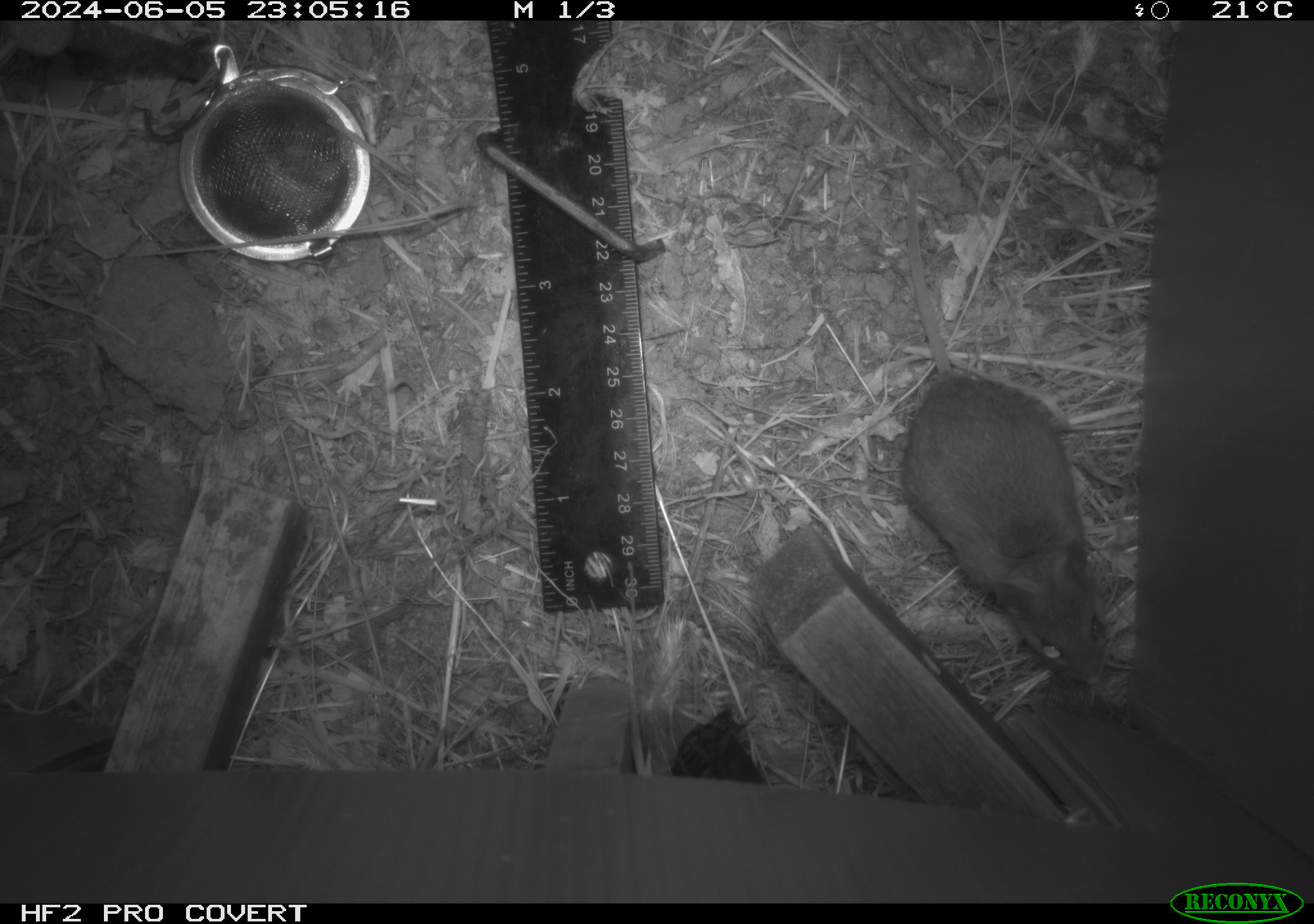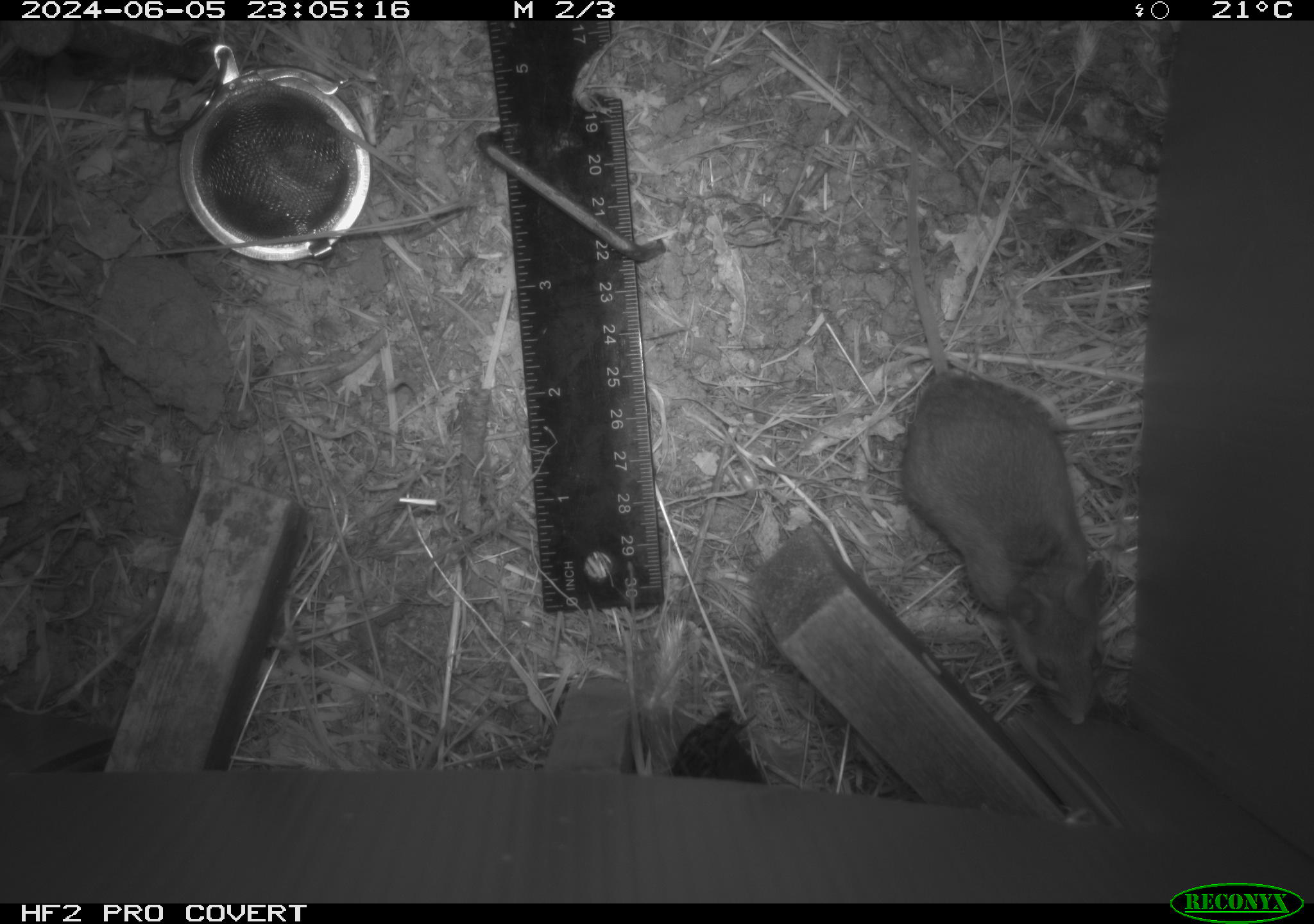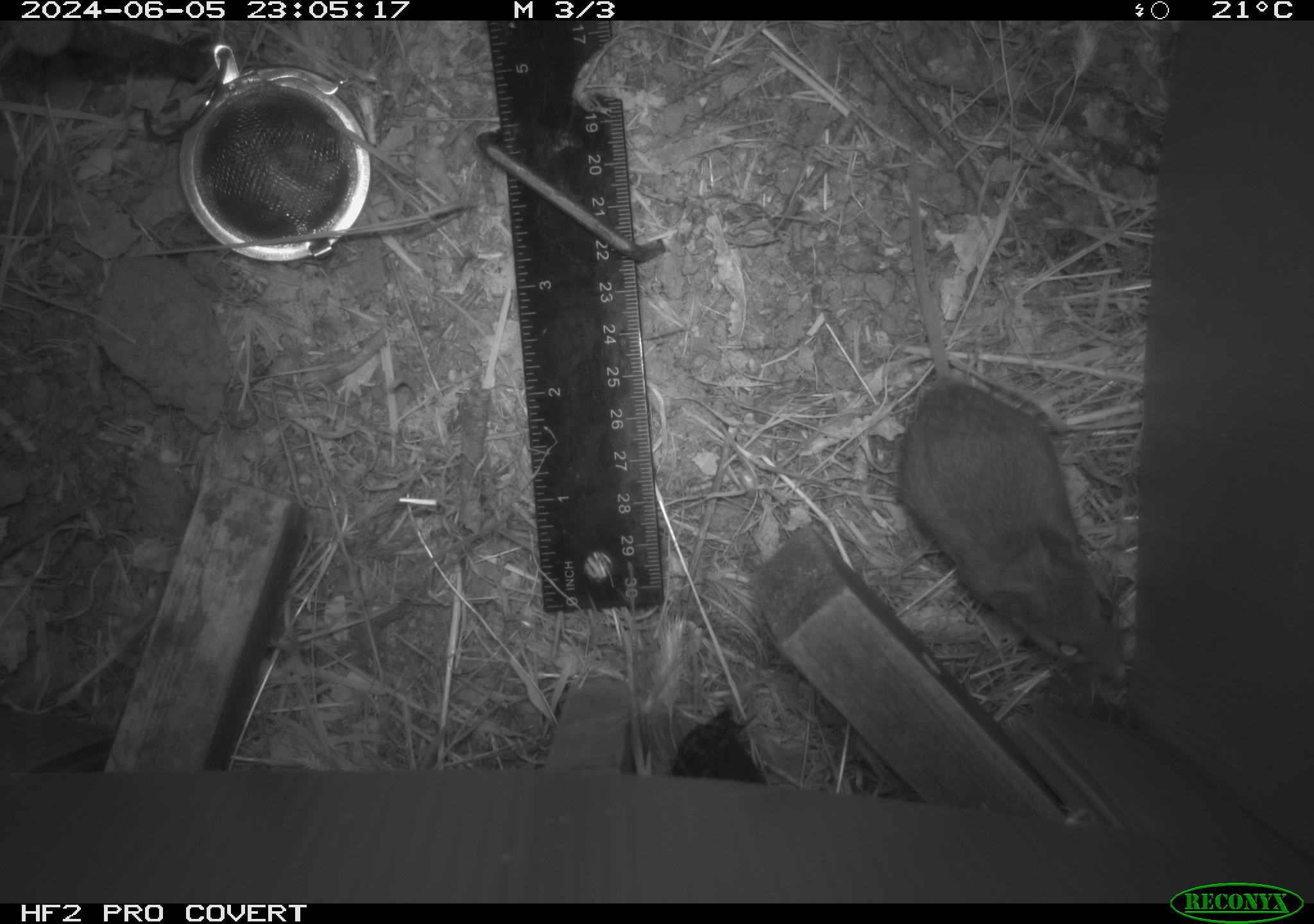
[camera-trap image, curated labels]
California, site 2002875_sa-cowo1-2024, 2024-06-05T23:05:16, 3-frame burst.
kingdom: Animalia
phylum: Chordata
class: Mammalia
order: Rodentia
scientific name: Rodentia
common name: mouse species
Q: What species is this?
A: Mouse species (Rodentia).